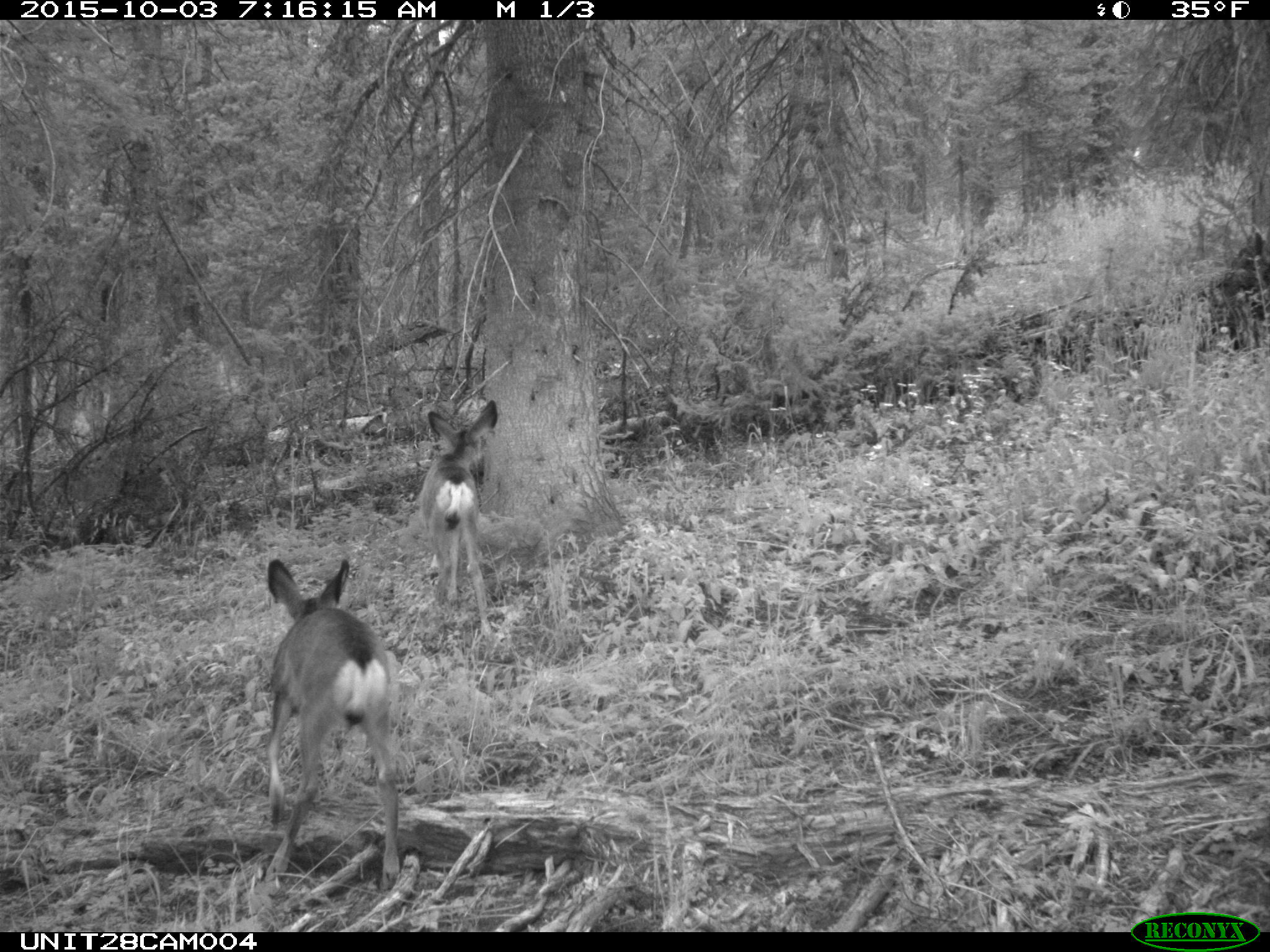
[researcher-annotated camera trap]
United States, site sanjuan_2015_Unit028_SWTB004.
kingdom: Animalia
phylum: Chordata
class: Mammalia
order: Artiodactyla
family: Cervidae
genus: Odocoileus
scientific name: Odocoileus hemionus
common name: mule deer